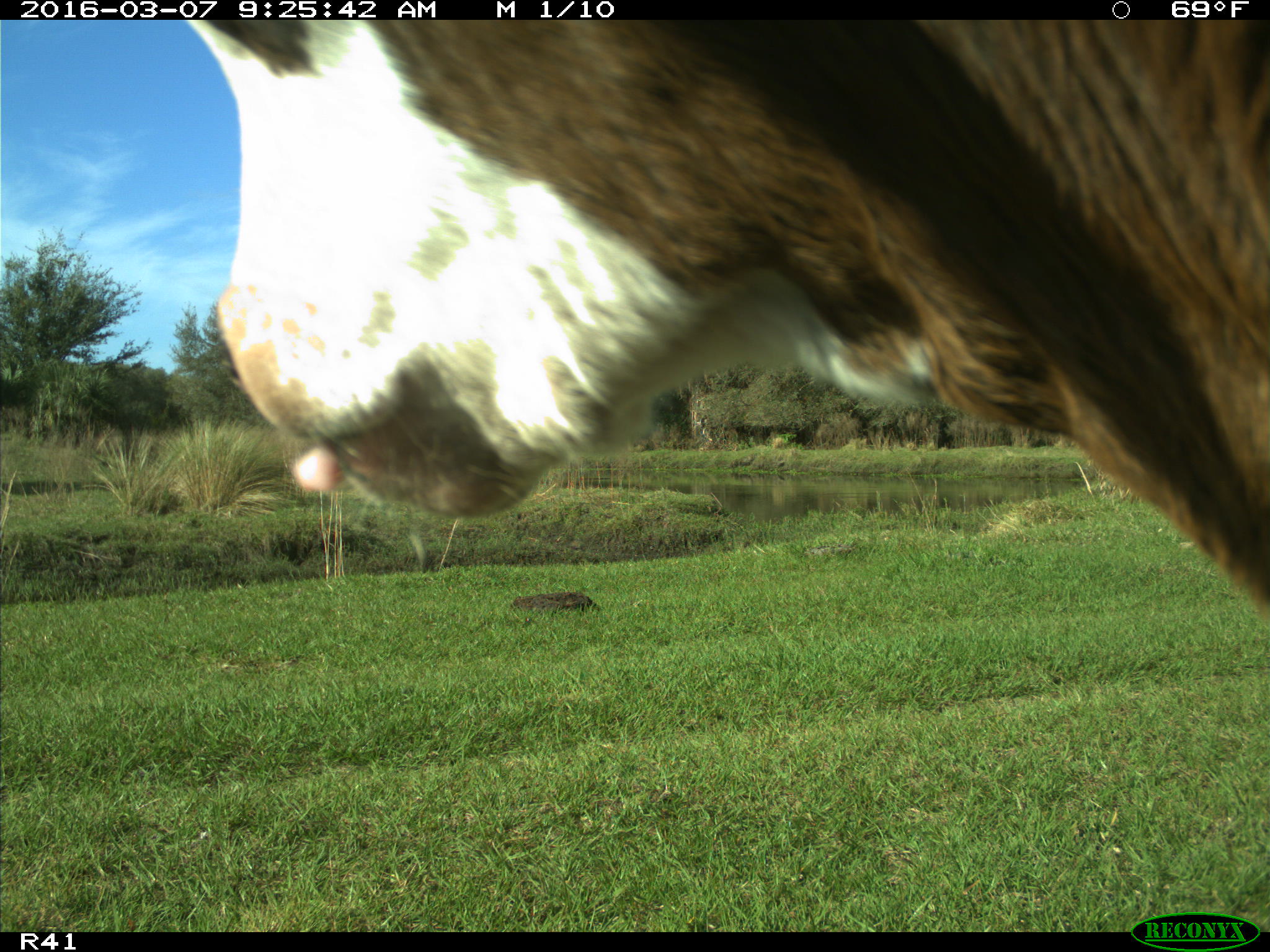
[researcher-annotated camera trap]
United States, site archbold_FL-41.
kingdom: Animalia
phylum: Chordata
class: Mammalia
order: Artiodactyla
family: Bovidae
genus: Bos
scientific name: Bos taurus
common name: domestic cow